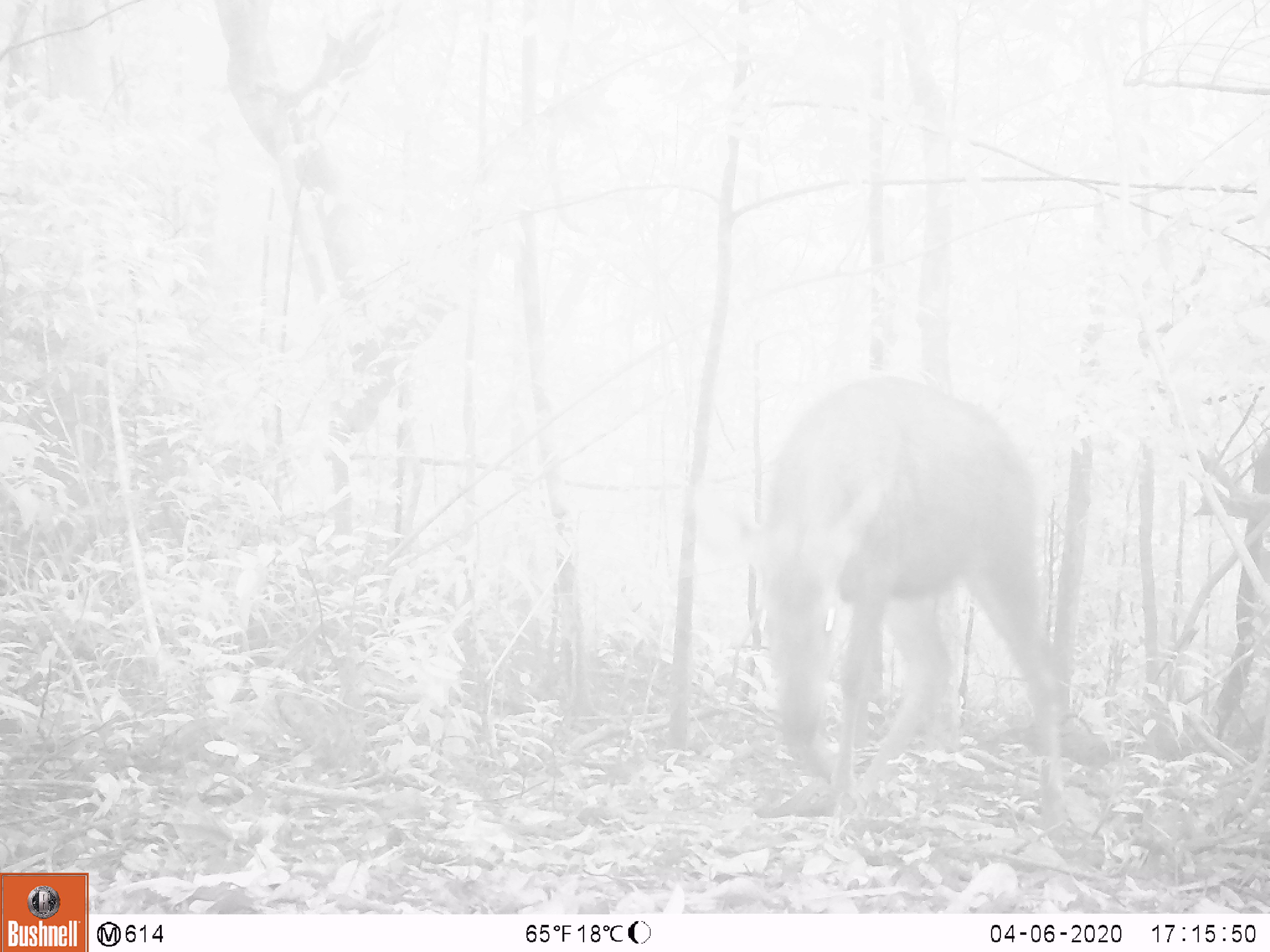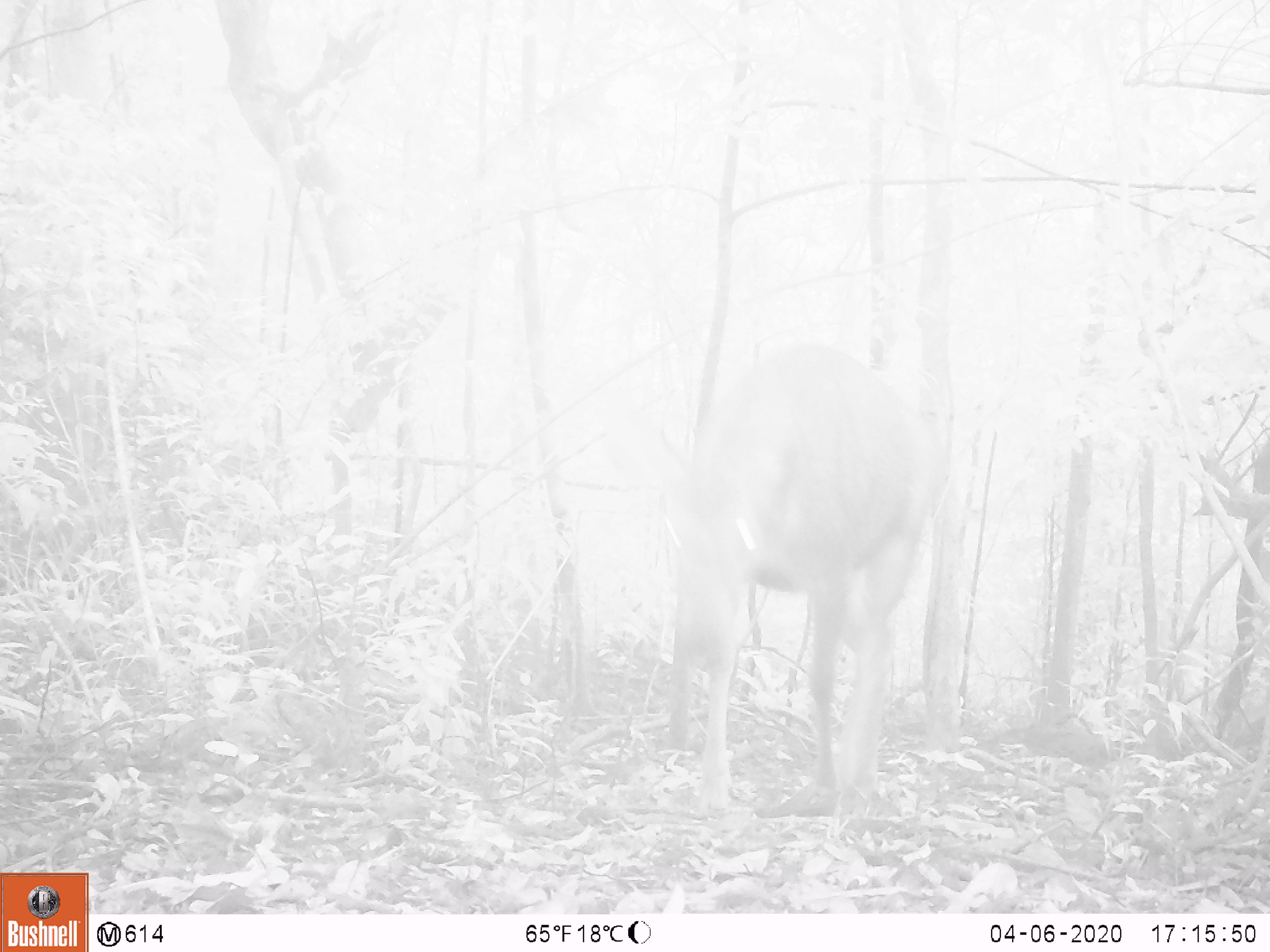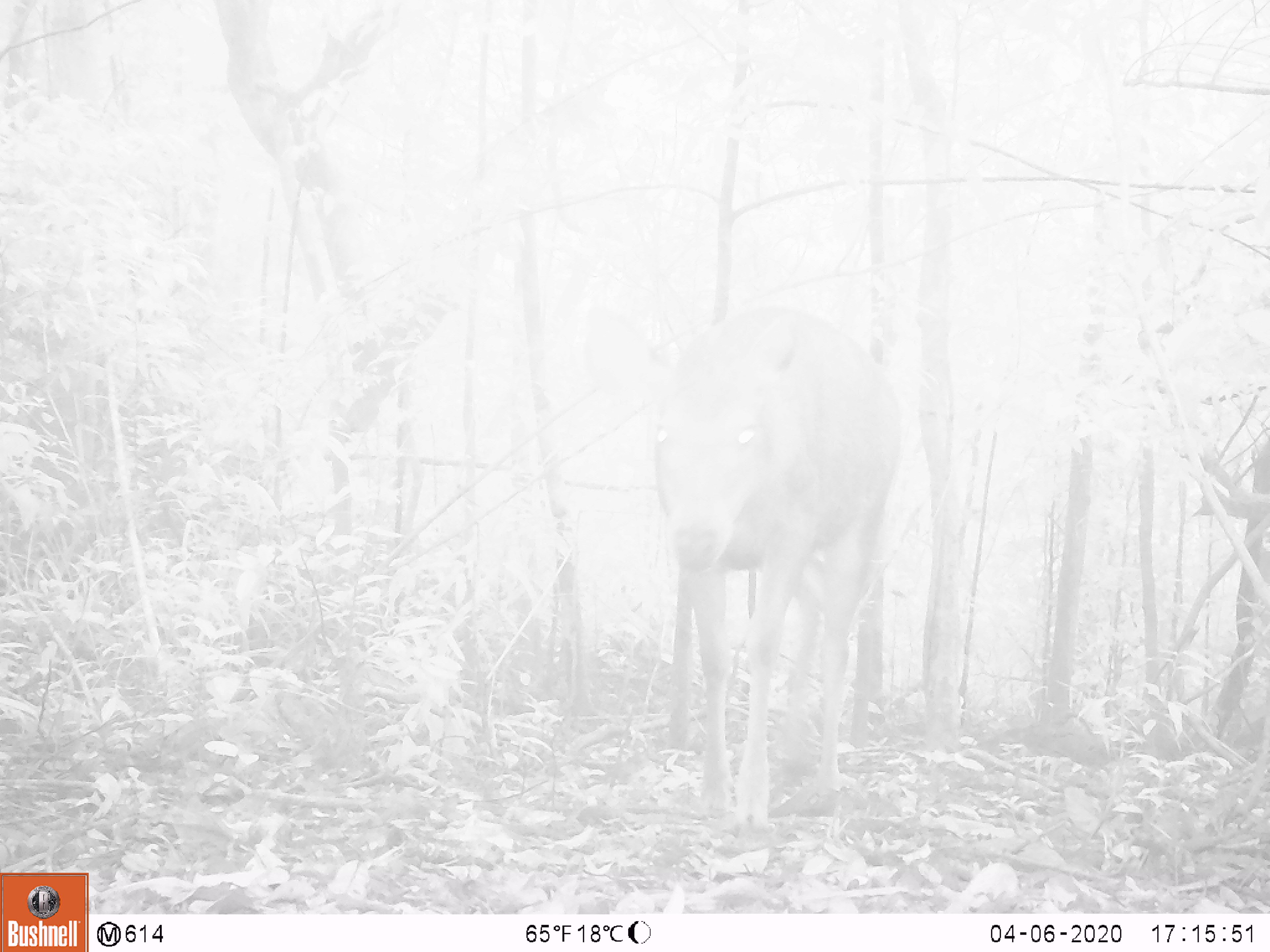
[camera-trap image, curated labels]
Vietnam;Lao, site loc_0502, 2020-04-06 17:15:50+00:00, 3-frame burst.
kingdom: Animalia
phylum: Chordata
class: Mammalia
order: Artiodactyla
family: Cervidae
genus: Rusa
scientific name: Rusa unicolor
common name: sambar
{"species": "sambar (Rusa unicolor)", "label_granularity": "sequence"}